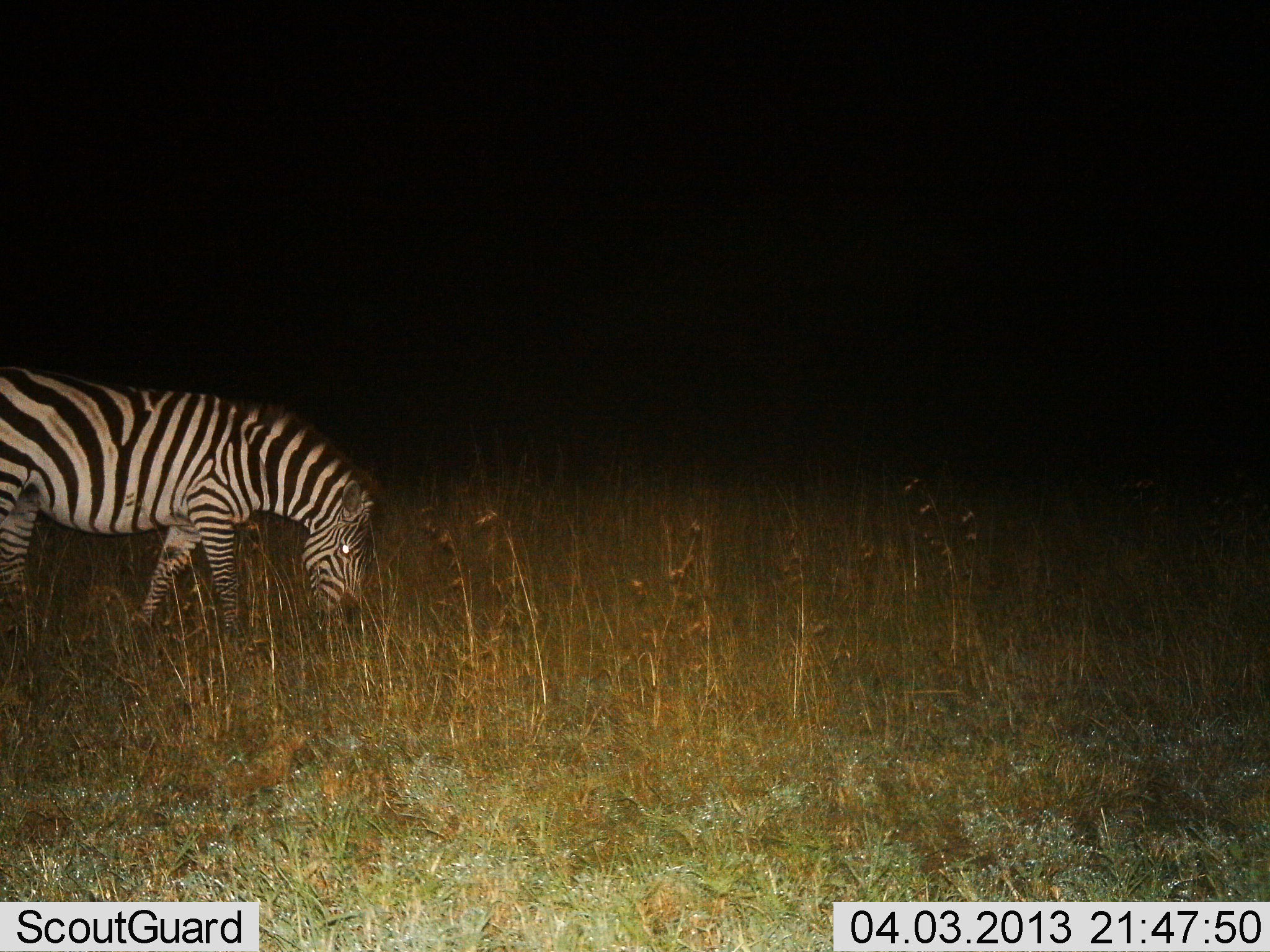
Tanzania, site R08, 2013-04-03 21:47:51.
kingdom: Animalia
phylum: Chordata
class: Mammalia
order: Perissodactyla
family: Equidae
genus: Equus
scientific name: Equus quagga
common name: plains zebra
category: zebra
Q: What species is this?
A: Zebra (plains zebra) (Equus quagga).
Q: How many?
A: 1.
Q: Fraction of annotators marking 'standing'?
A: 20%.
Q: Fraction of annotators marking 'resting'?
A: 0%.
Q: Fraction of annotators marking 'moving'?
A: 8%.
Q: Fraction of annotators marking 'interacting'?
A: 0%.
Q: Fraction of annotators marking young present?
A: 0%.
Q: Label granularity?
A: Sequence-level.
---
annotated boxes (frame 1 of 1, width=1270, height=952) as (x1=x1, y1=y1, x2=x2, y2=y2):
animal: (x1=0, y1=362, x2=381, y2=641)